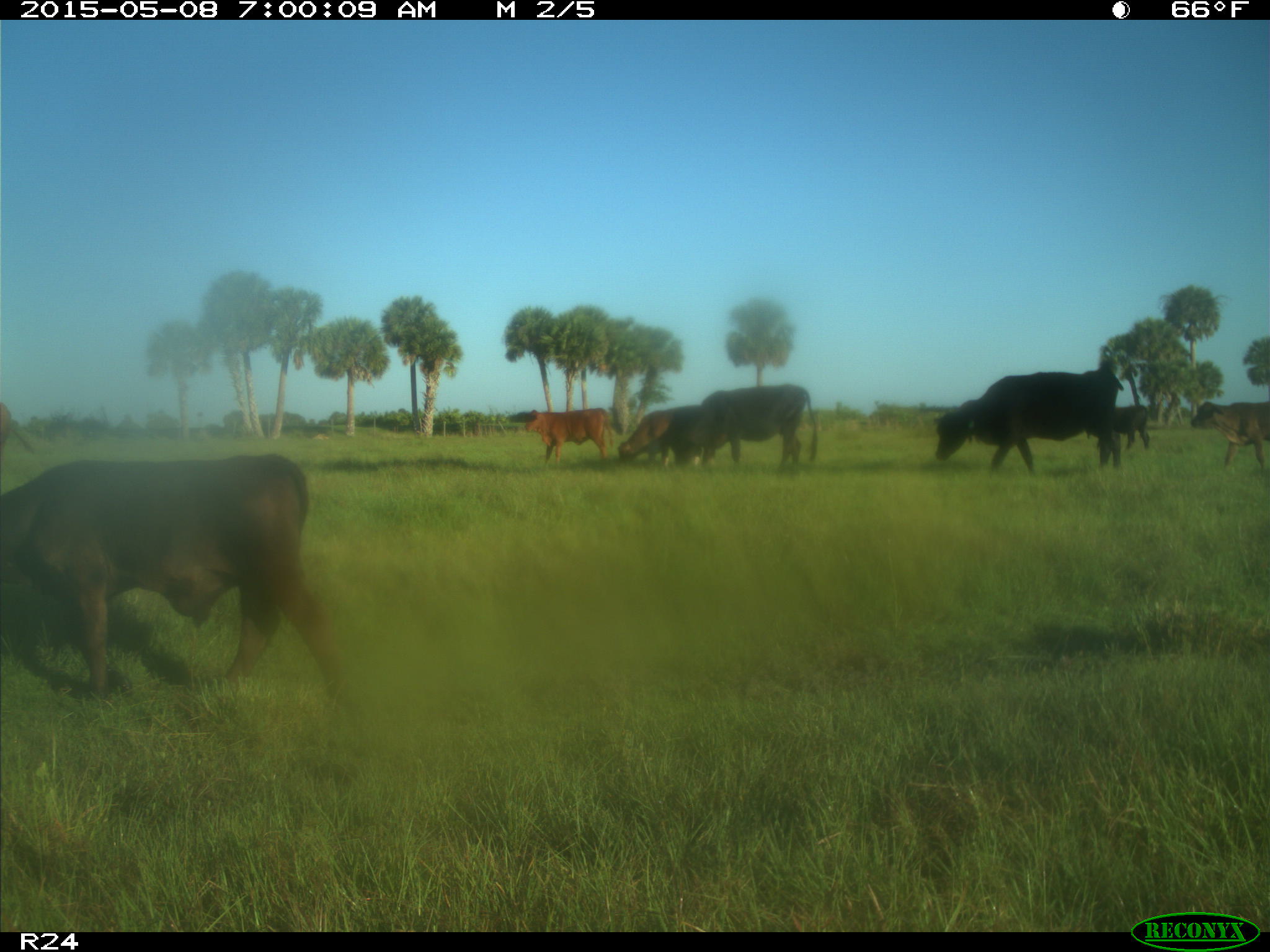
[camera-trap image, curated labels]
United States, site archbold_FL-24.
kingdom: Animalia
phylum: Chordata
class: Mammalia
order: Artiodactyla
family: Bovidae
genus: Bos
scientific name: Bos taurus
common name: domestic cow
Bos taurus (domestic cow).